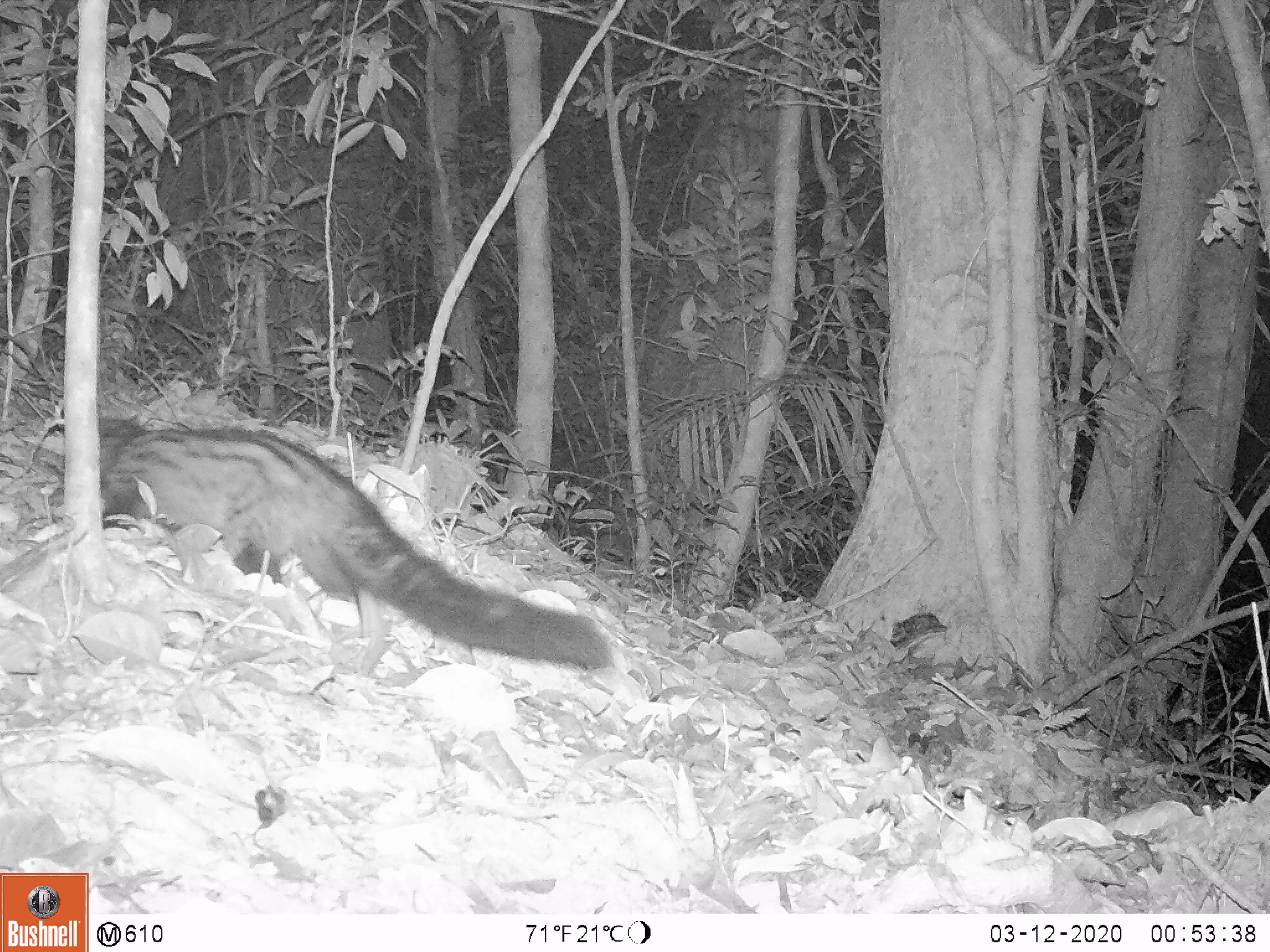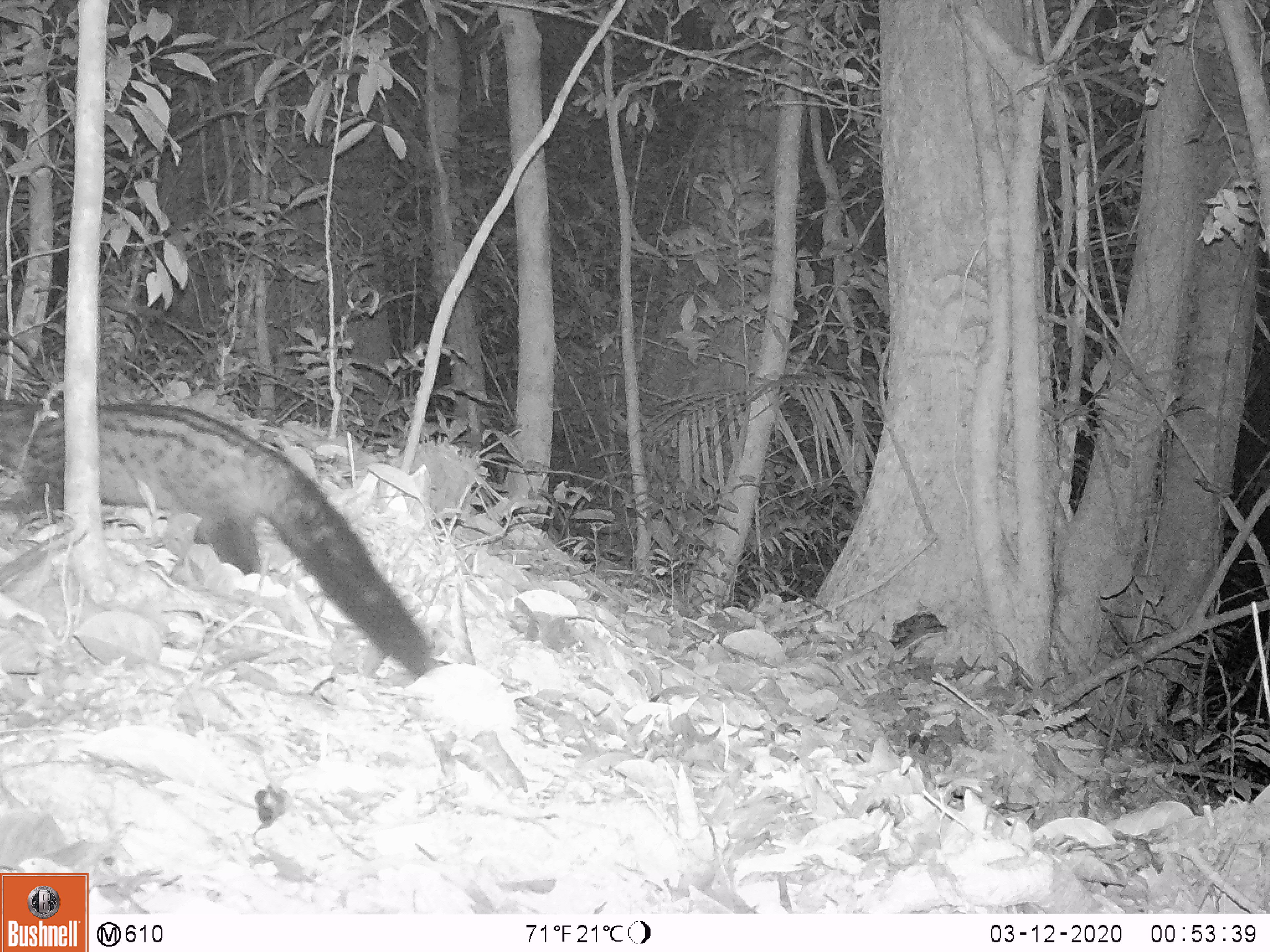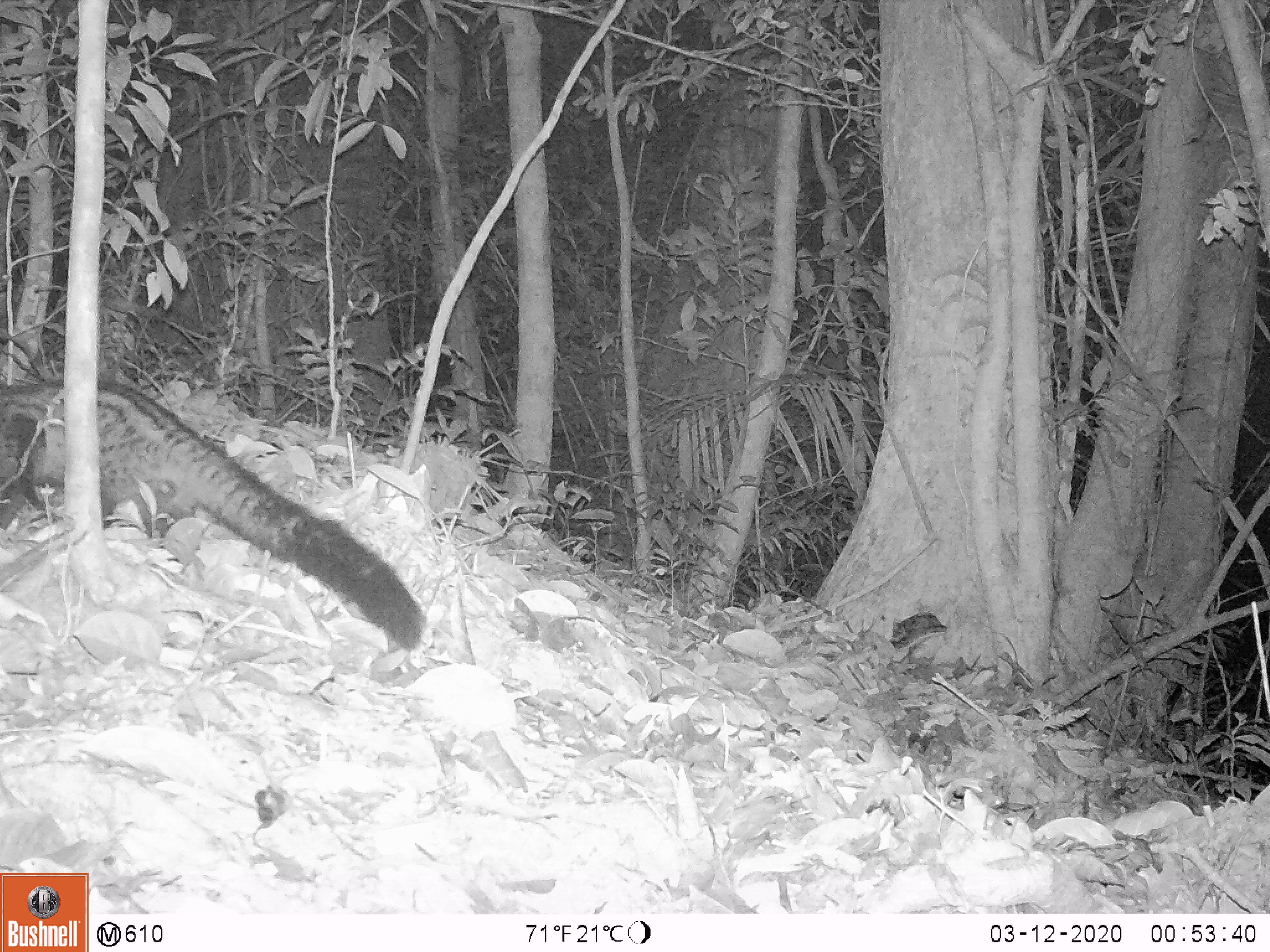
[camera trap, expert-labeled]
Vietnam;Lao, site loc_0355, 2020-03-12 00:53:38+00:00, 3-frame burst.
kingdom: Animalia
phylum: Chordata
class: Mammalia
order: Carnivora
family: Viverridae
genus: Paradoxurus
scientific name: Paradoxurus hermaphroditus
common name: common palm civet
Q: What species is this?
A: Common palm civet (Paradoxurus hermaphroditus).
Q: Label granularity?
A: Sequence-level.